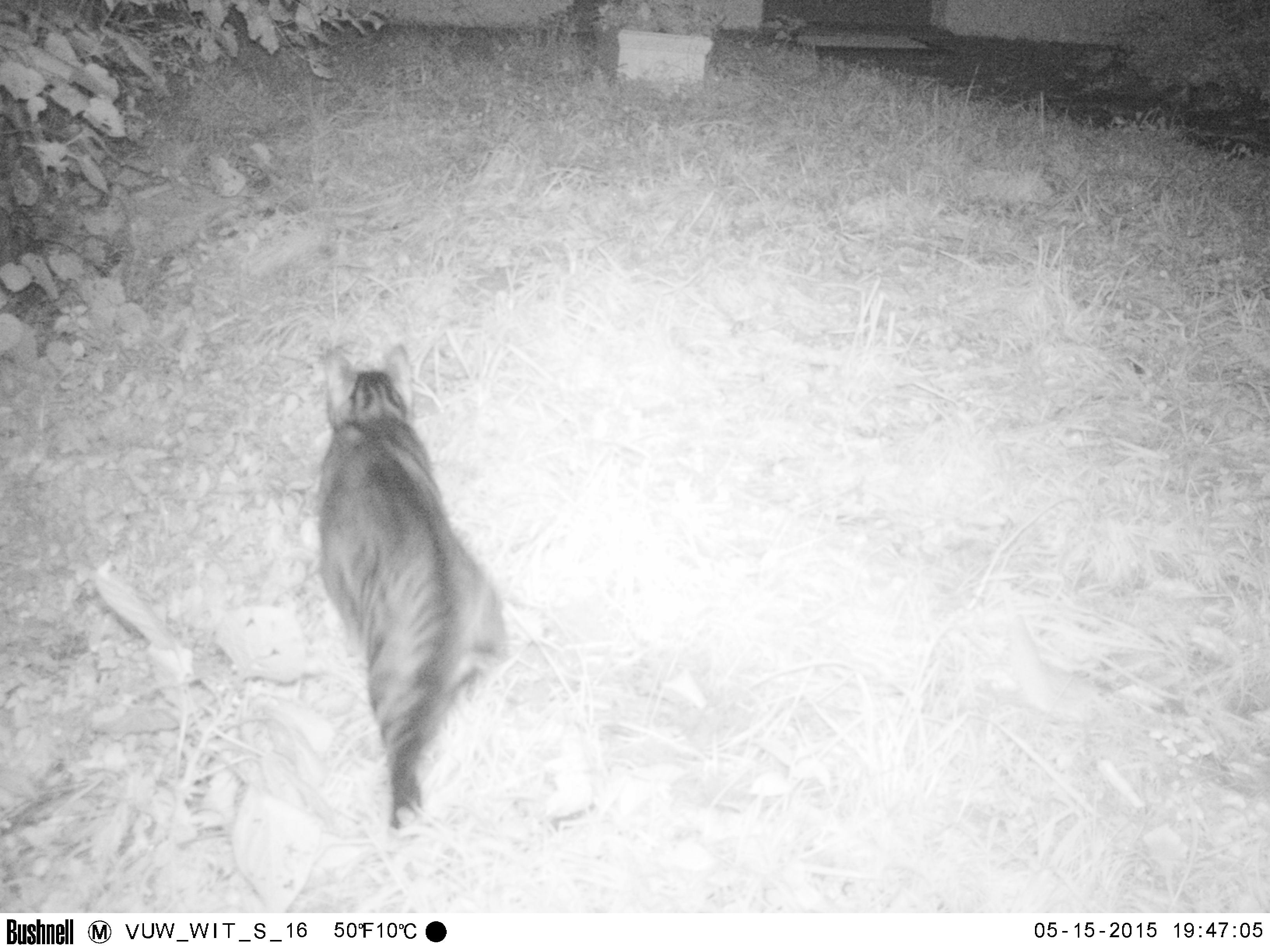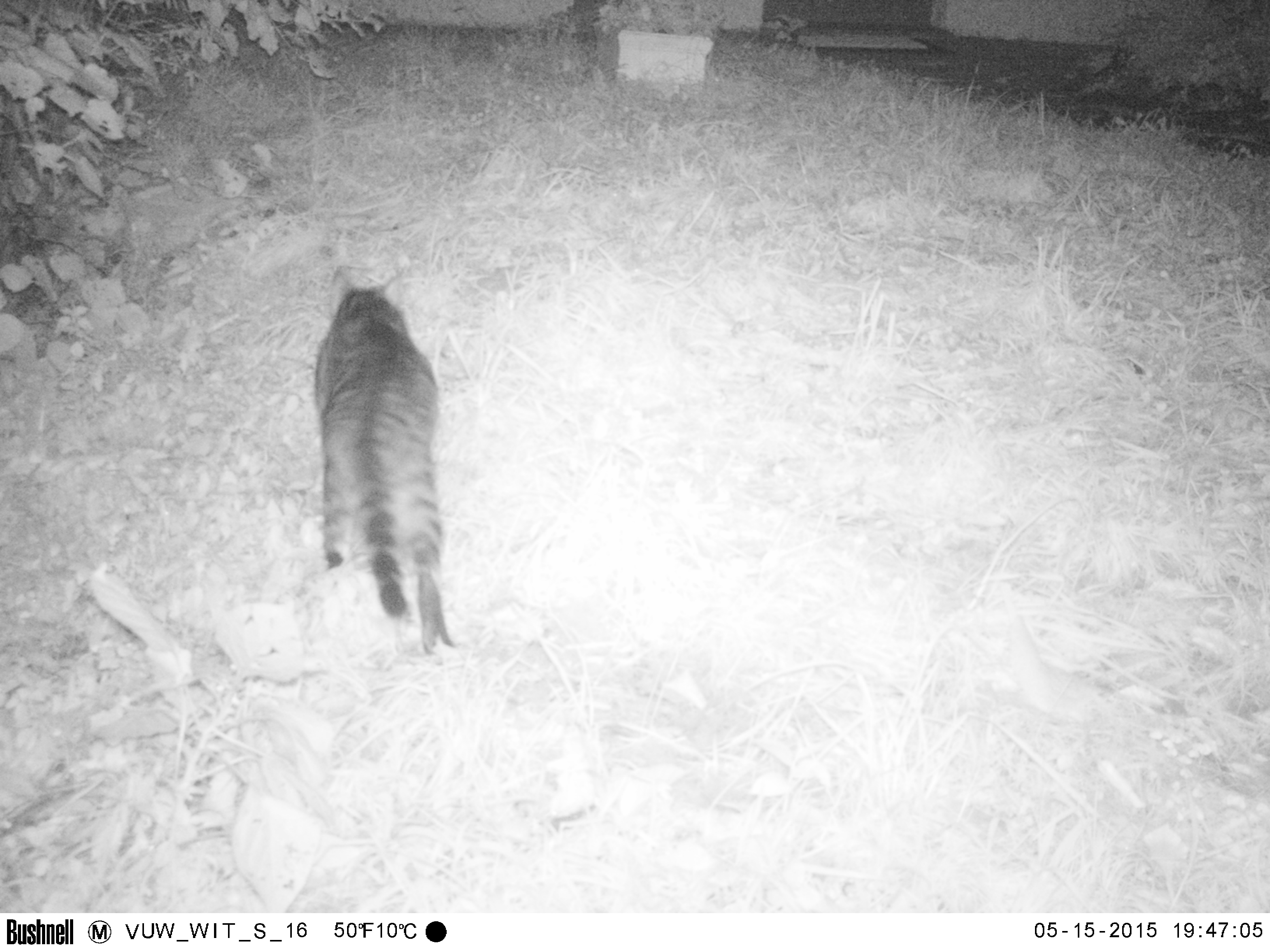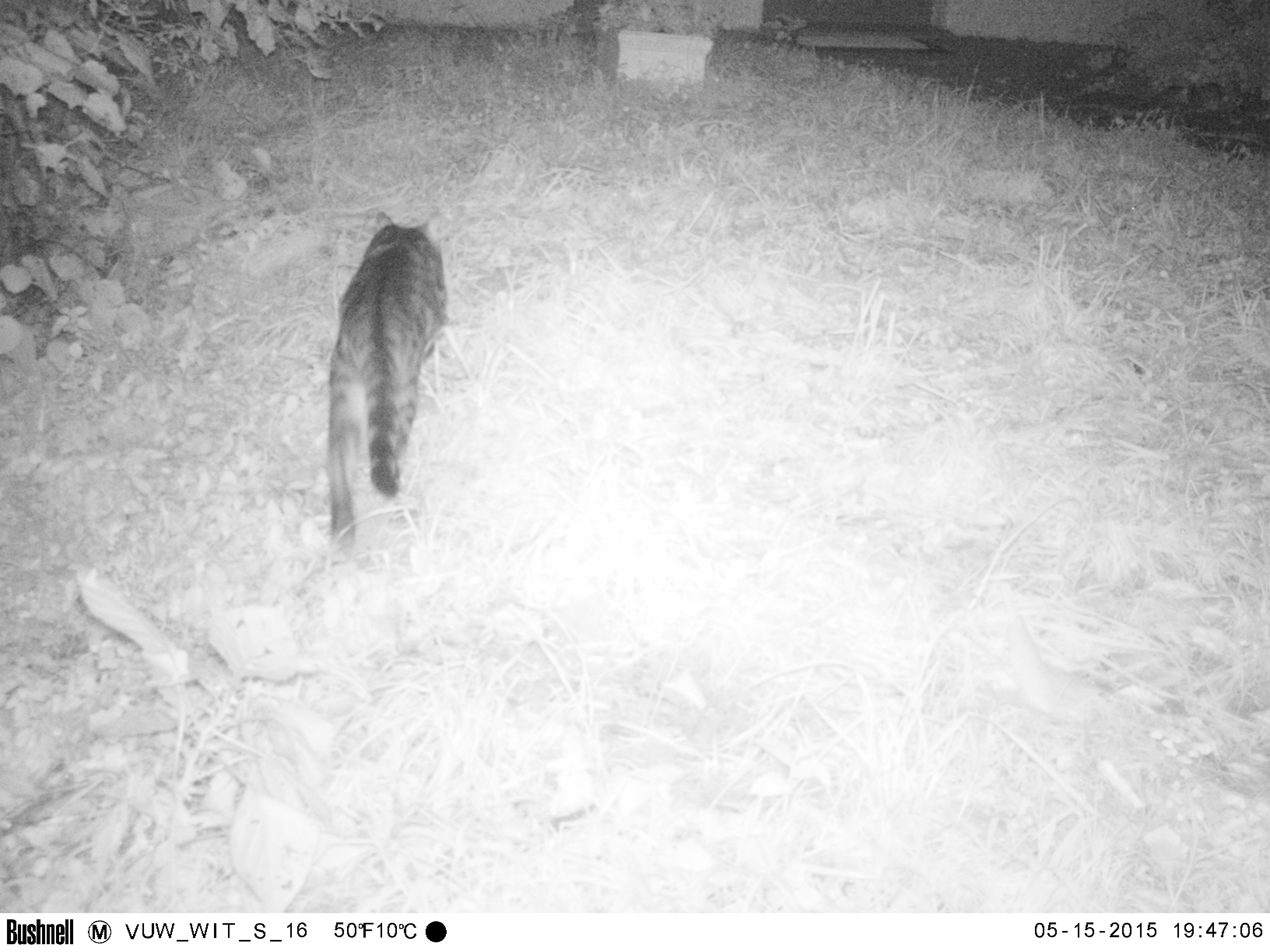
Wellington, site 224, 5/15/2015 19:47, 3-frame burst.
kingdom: Animalia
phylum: Chordata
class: Mammalia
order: Carnivora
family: Felidae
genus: Felis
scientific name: Felis catus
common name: cat